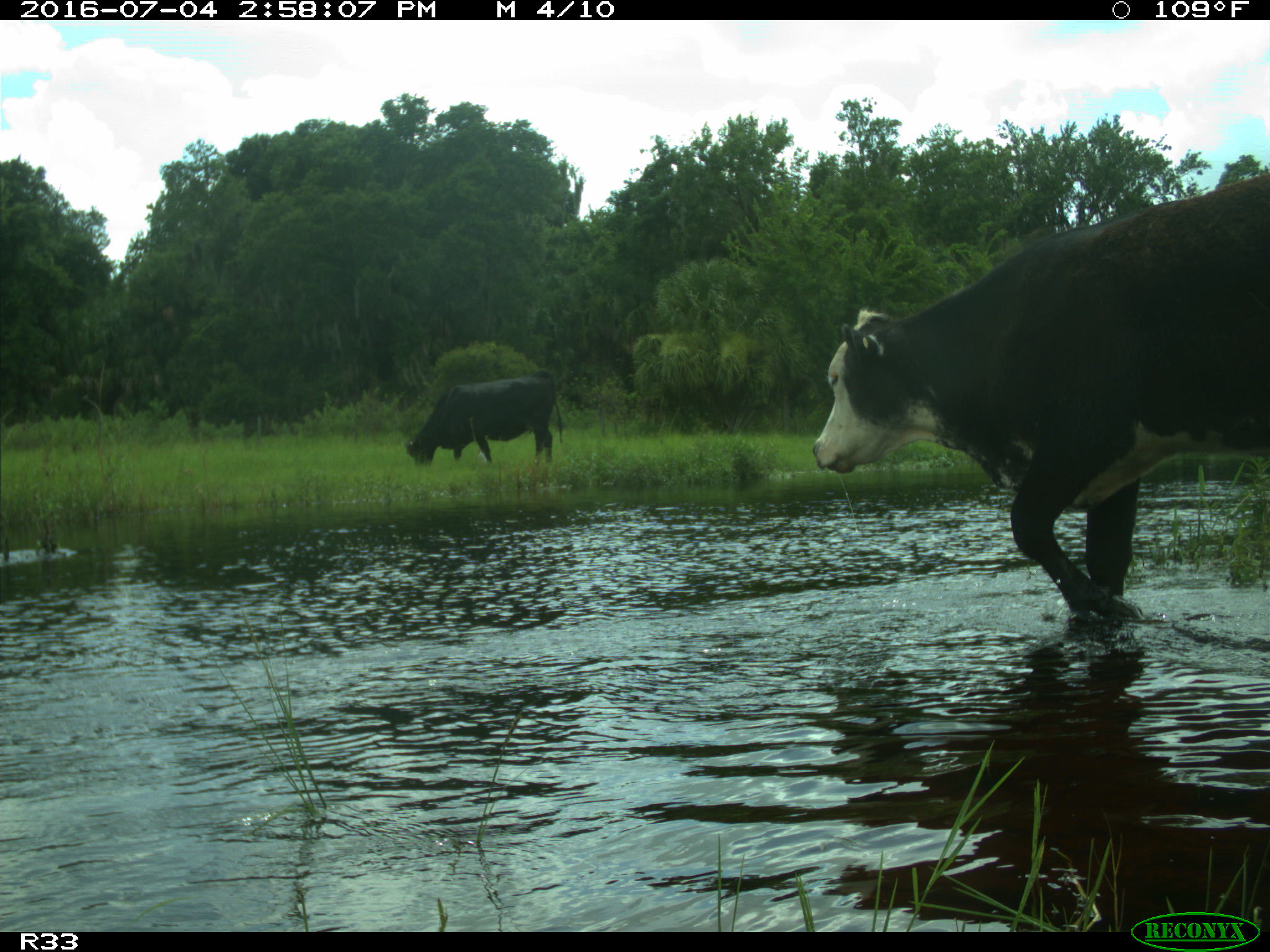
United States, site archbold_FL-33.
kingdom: Animalia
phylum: Chordata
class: Mammalia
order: Artiodactyla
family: Bovidae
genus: Bos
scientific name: Bos taurus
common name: domestic cow